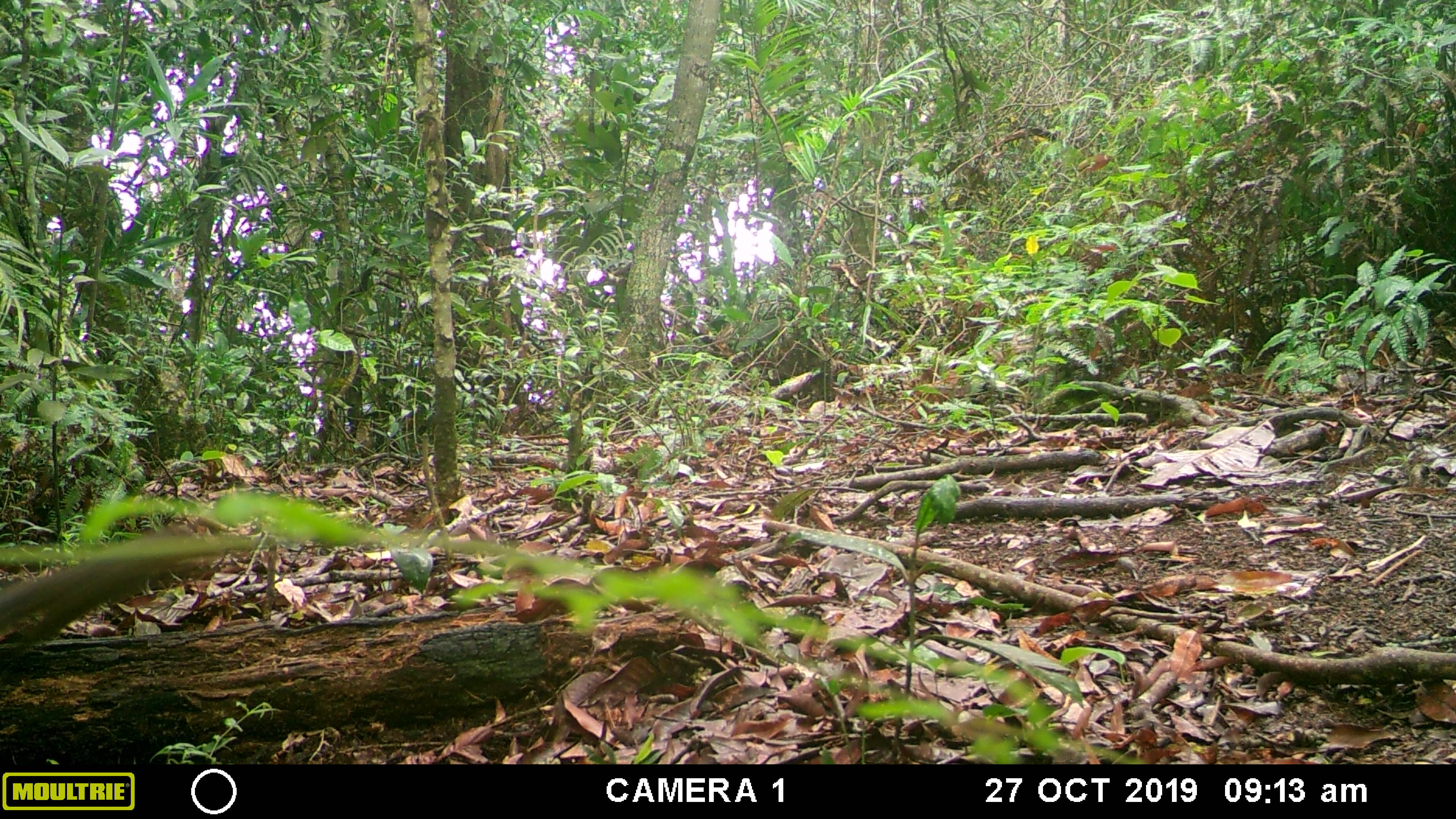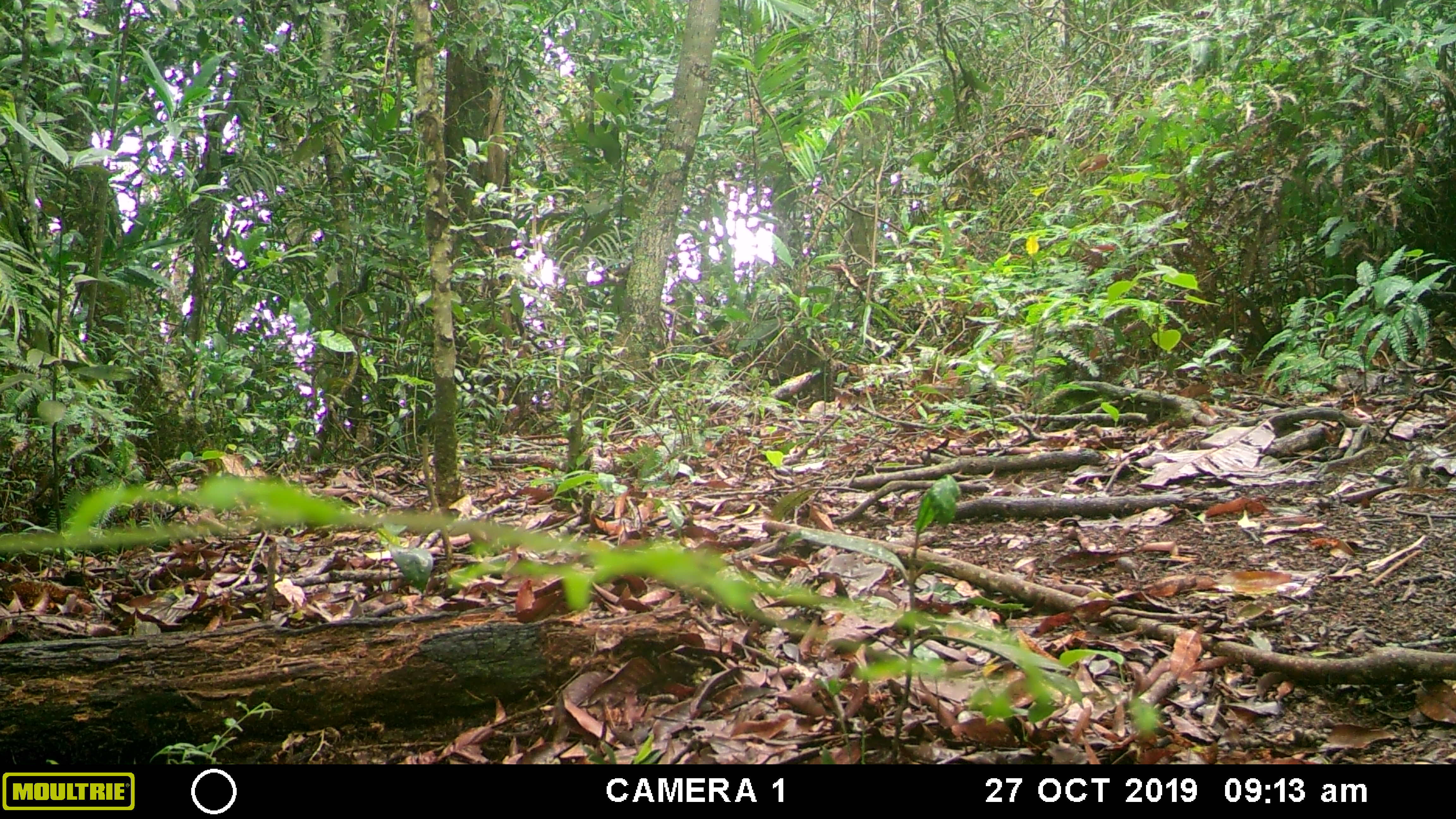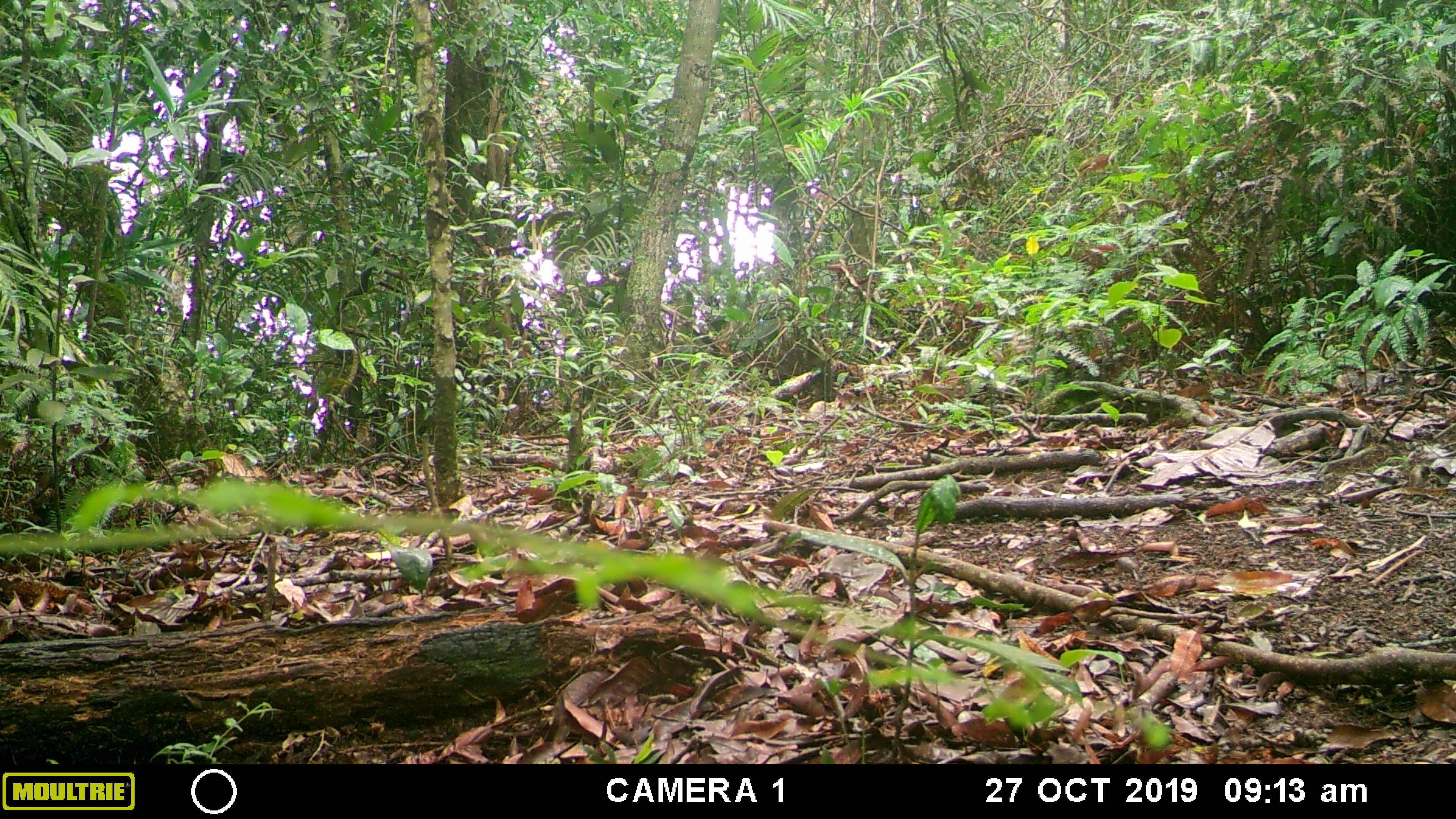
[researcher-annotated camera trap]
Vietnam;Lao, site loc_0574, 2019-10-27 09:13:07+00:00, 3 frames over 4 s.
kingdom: Animalia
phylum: Chordata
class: Mammalia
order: Rodentia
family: Sciuridae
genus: Dremomys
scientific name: Dremomys rufigenis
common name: red-cheeked squirrel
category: red cheeked squirrel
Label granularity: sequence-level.